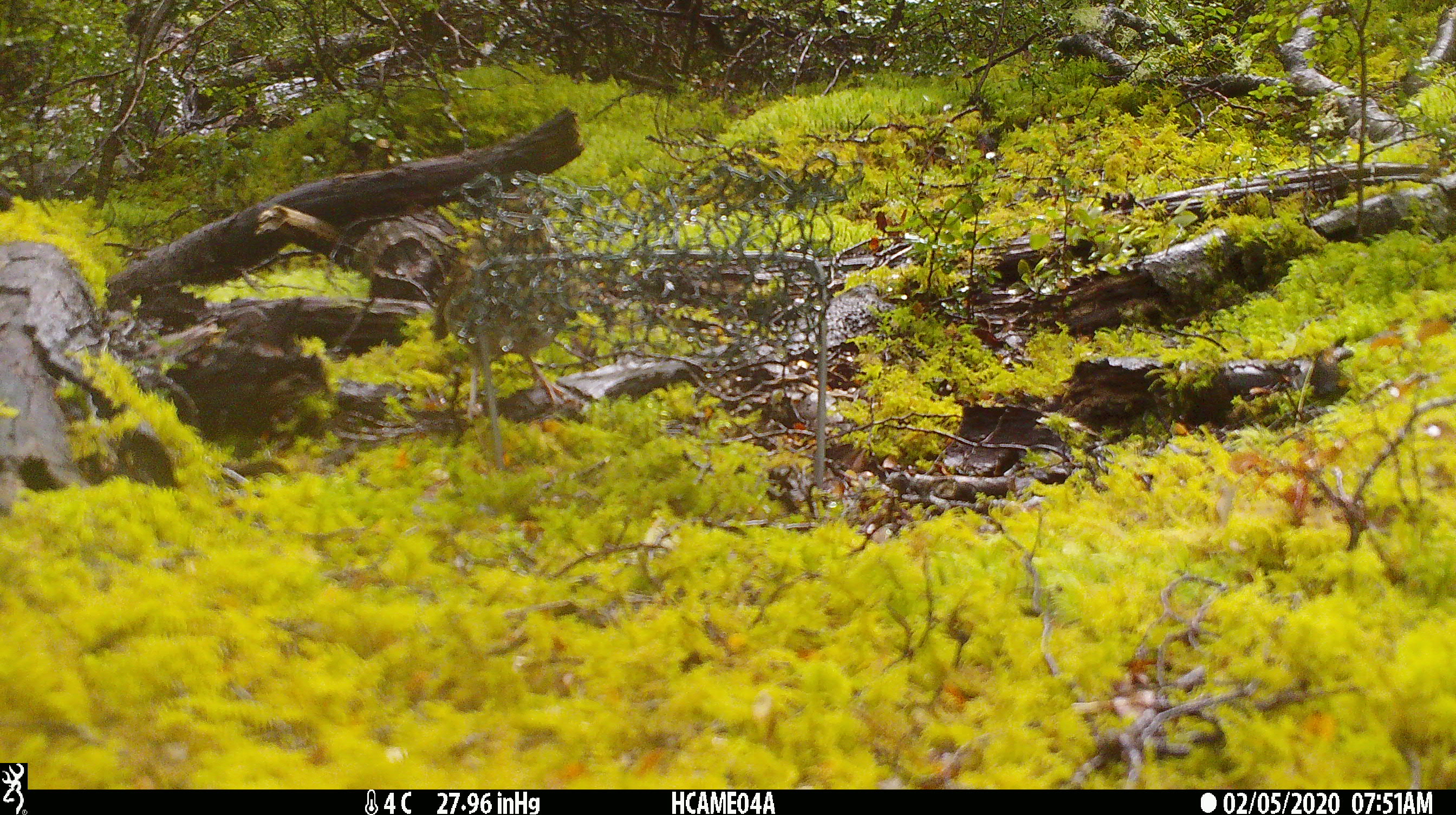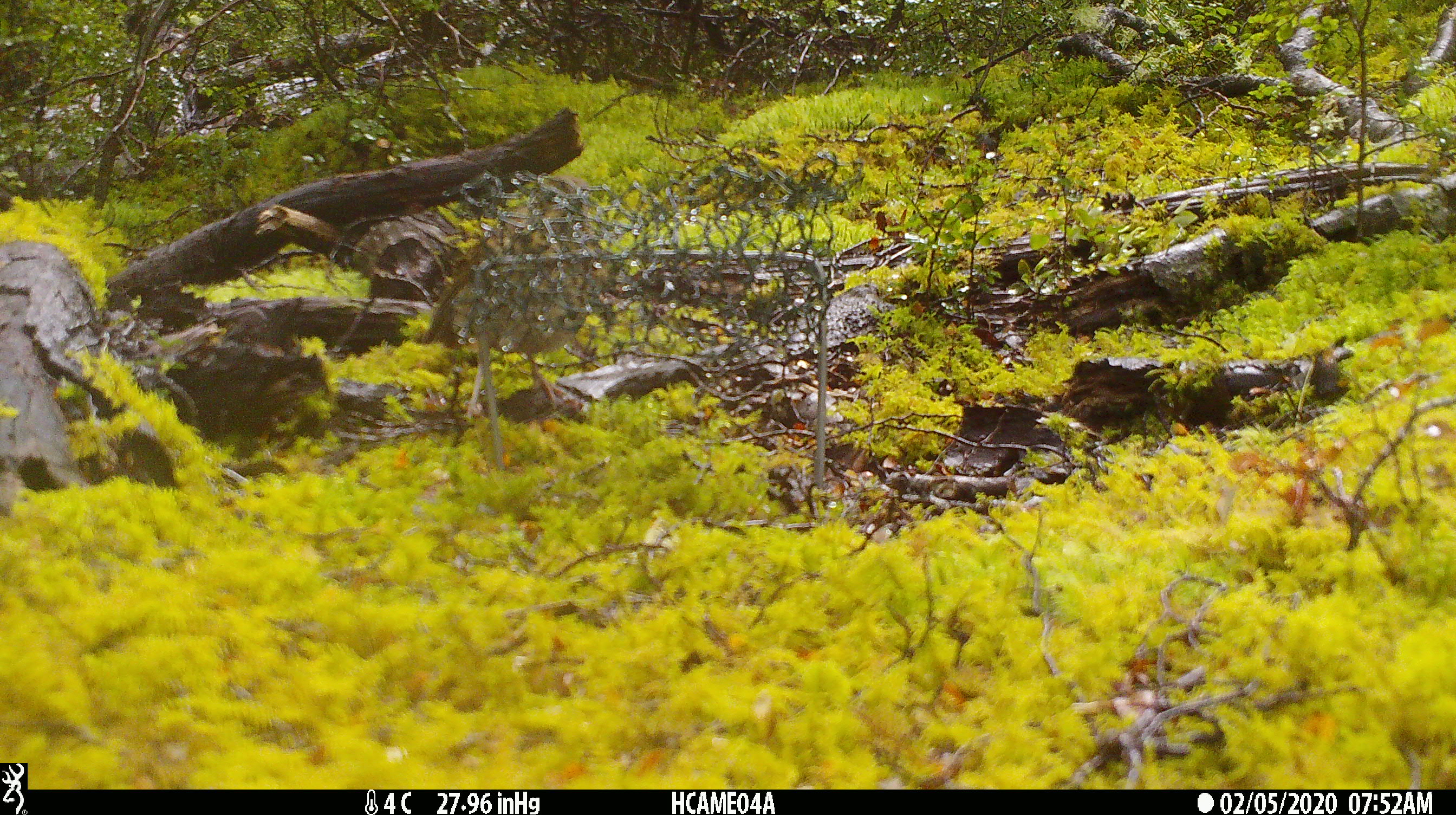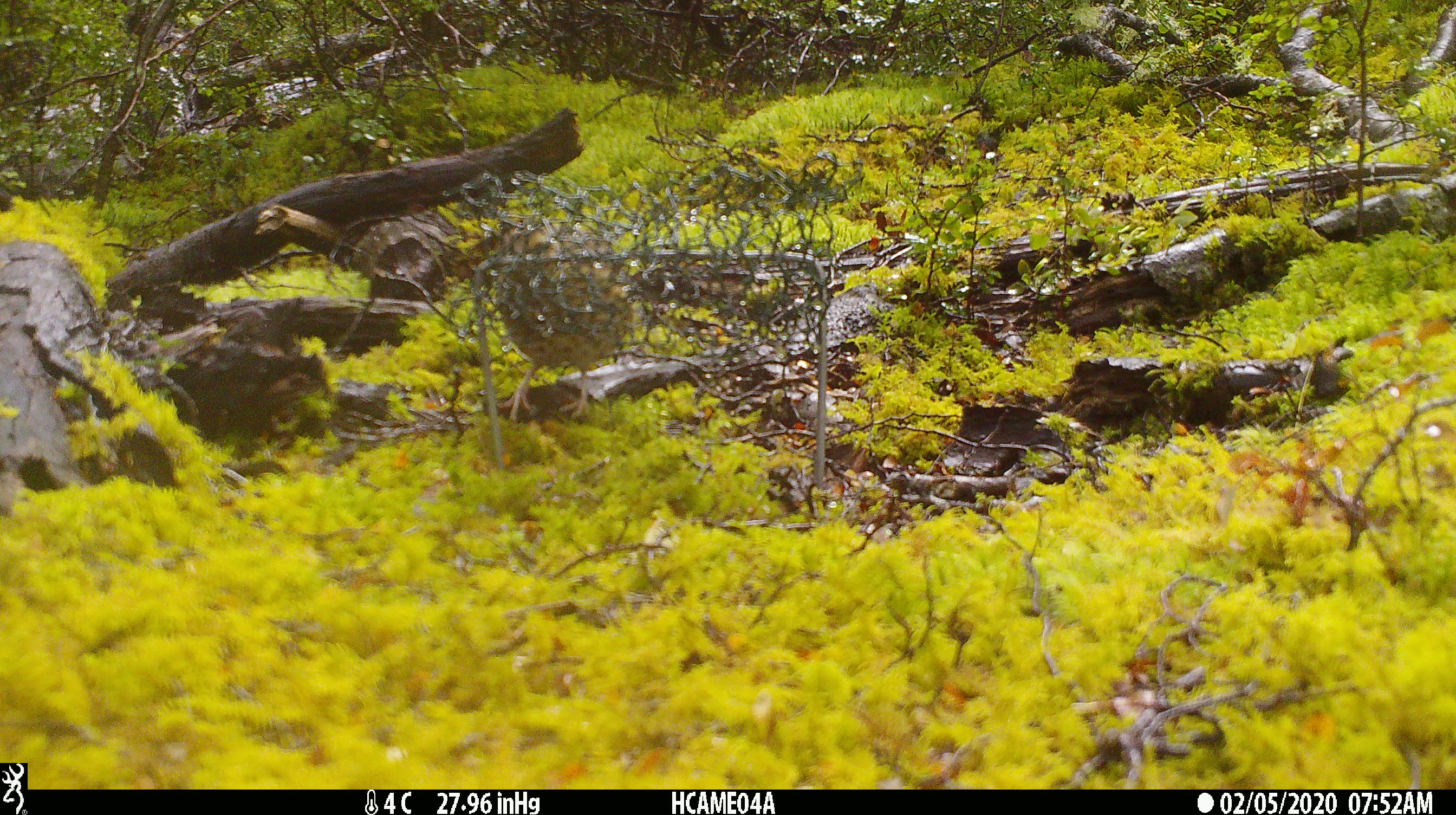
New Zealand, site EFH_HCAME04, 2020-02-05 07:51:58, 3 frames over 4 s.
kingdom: Animalia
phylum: Chordata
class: Aves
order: Passeriformes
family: Turdidae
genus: Turdus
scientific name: Turdus philomelos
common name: song thrush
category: thrush